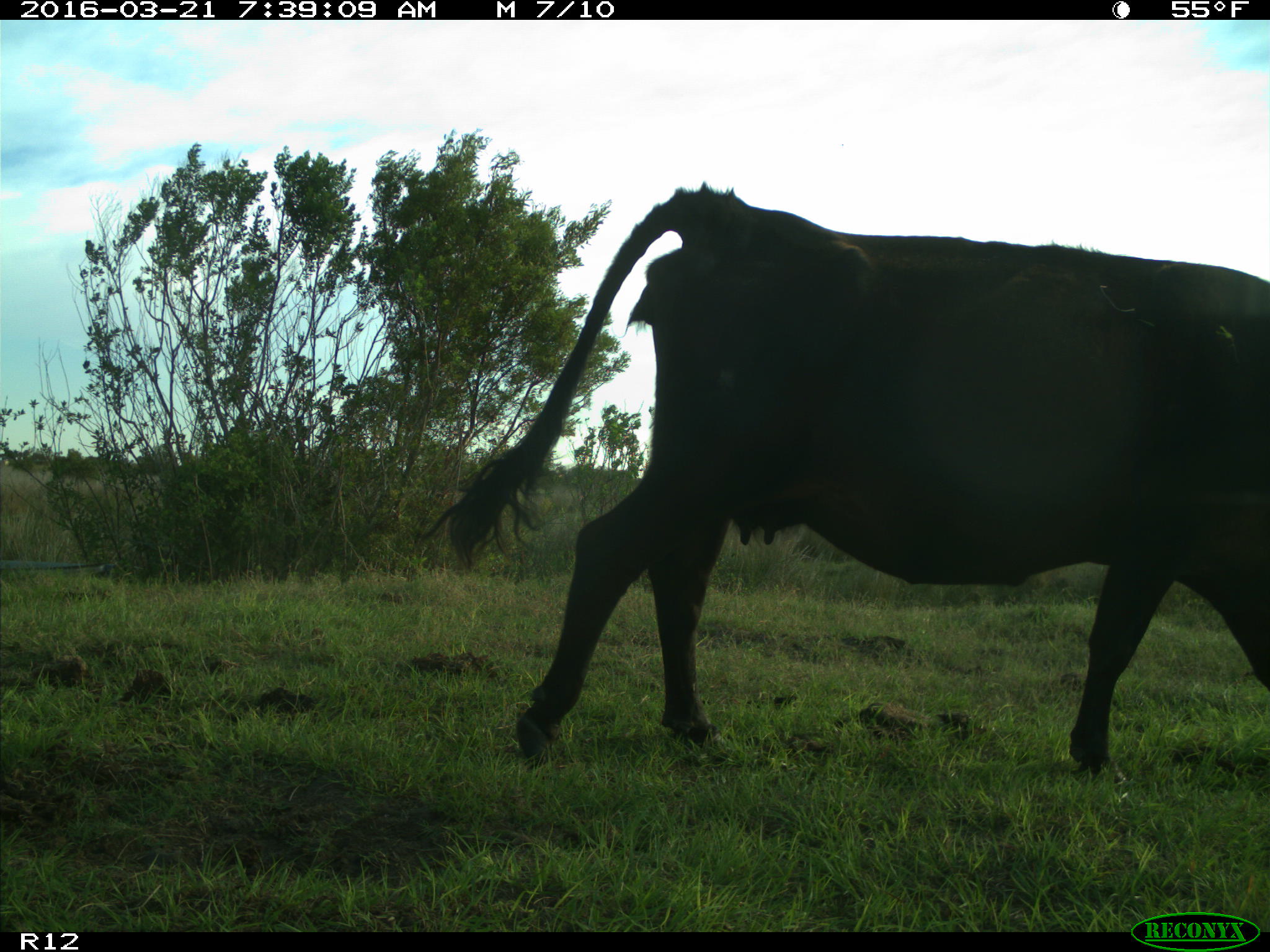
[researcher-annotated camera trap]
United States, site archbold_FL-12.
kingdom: Animalia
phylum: Chordata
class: Mammalia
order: Artiodactyla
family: Bovidae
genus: Bos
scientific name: Bos taurus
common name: domestic cow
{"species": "Bos taurus (domestic cow)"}